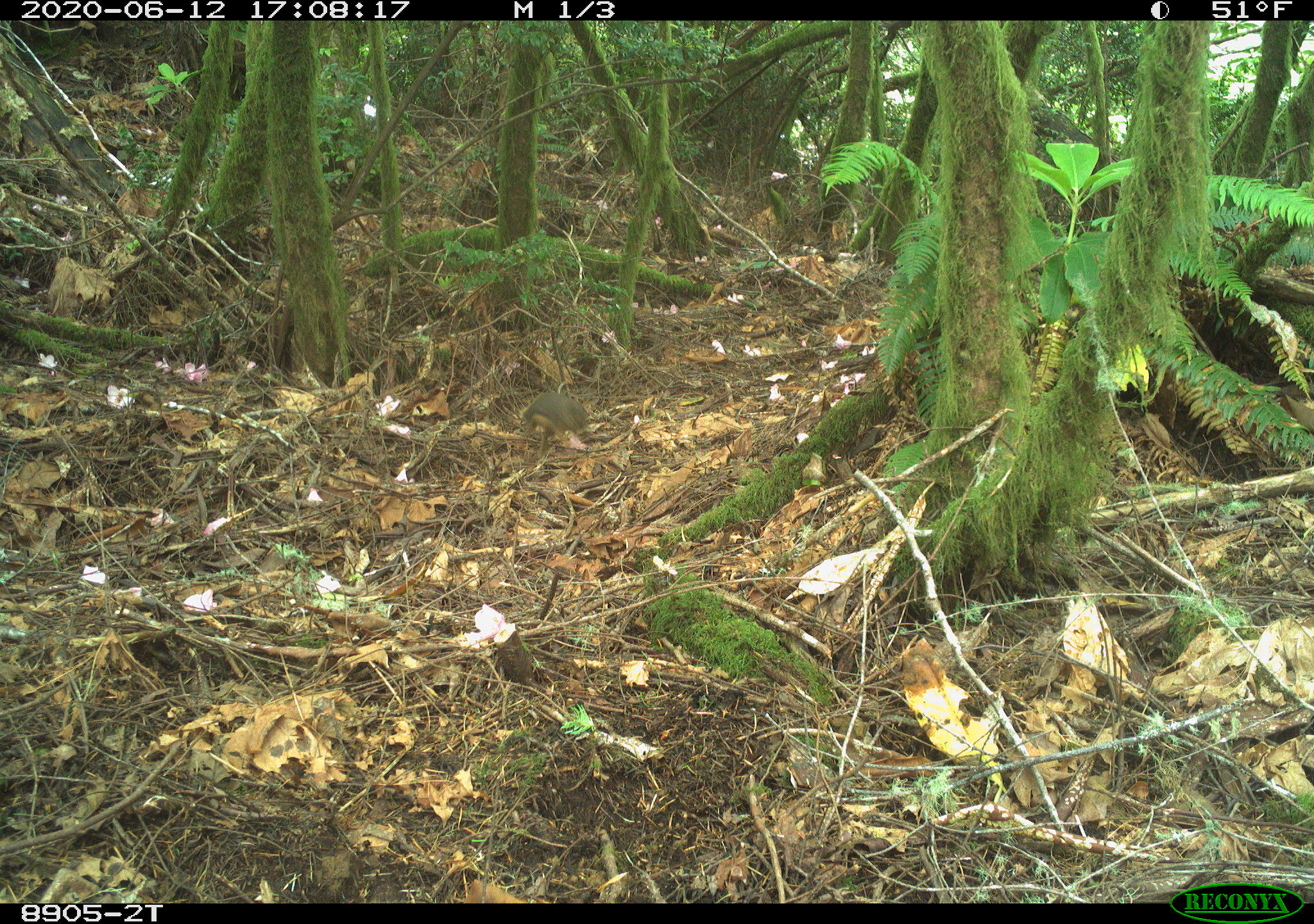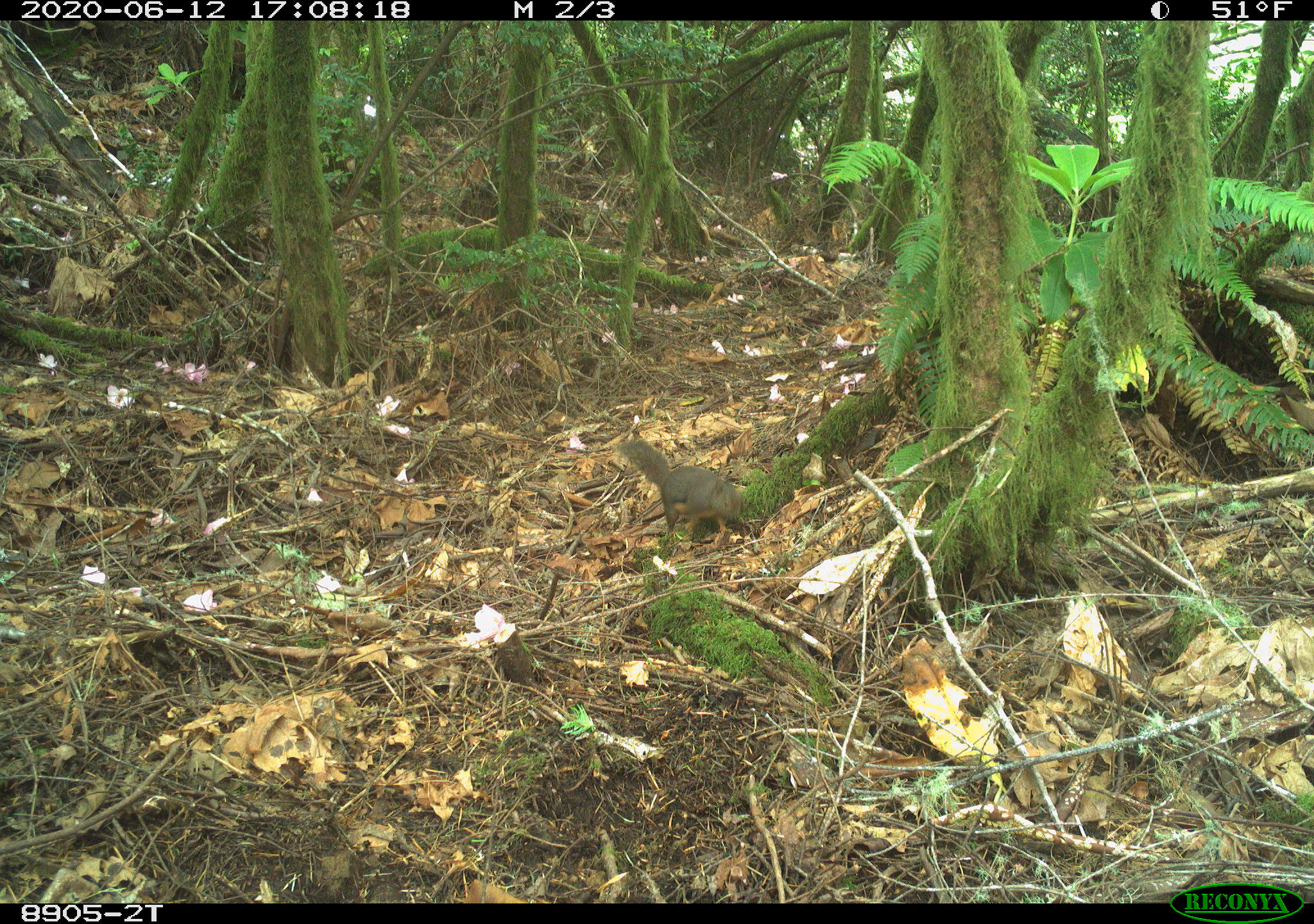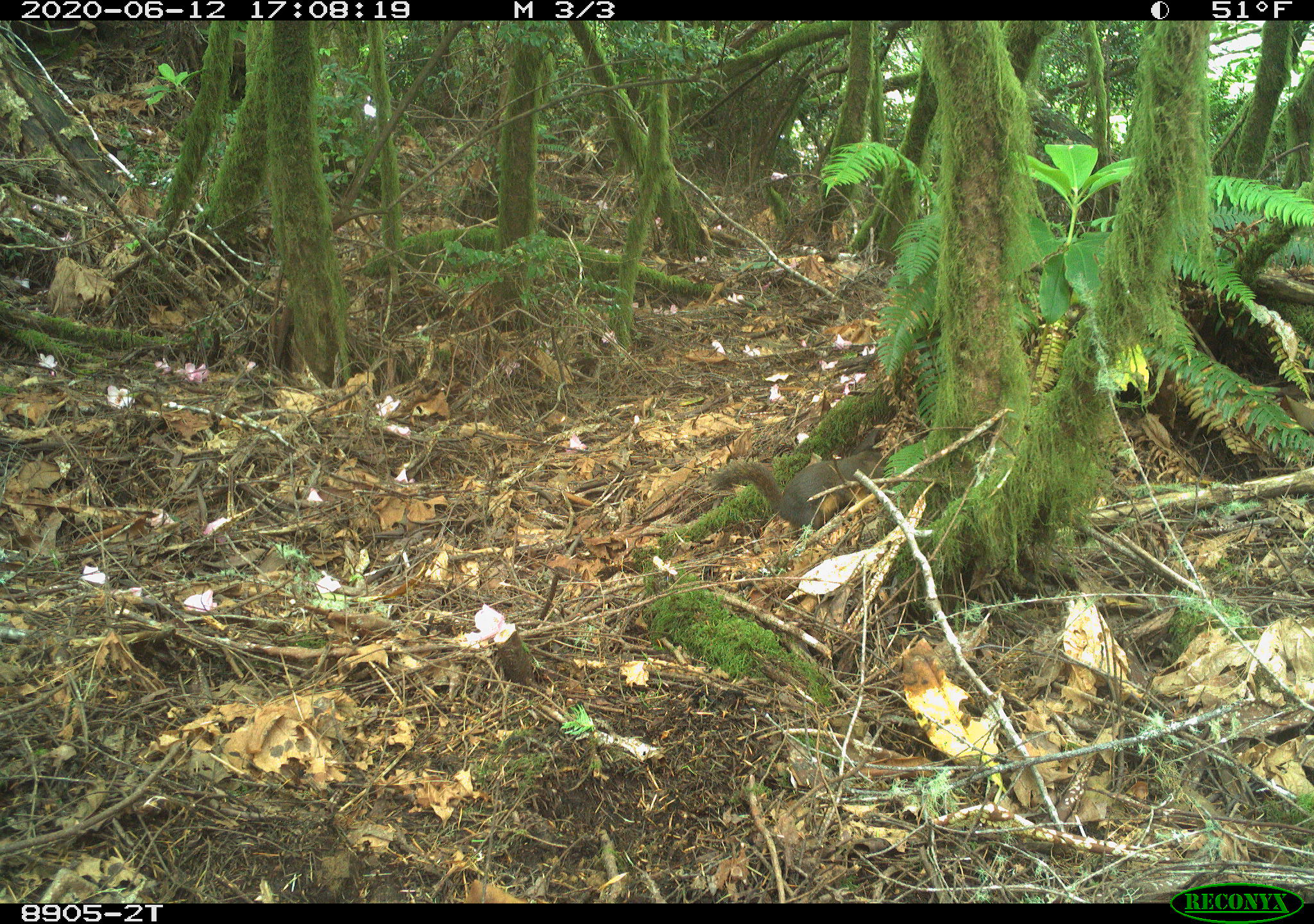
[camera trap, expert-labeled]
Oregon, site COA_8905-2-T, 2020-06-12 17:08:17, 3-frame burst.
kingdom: Animalia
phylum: Chordata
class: Mammalia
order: Rodentia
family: Sciuridae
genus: Tamiasciurus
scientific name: Tamiasciurus douglasii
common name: douglas squirrel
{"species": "douglas squirrel (Tamiasciurus douglasii)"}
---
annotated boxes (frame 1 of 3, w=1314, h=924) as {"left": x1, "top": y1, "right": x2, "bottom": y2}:
douglas squirrel: {"left": 512, "top": 380, "right": 607, "bottom": 453}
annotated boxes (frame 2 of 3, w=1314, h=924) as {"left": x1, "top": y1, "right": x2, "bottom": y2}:
douglas squirrel: {"left": 619, "top": 435, "right": 753, "bottom": 542}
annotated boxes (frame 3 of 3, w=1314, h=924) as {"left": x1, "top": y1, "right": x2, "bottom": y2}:
douglas squirrel: {"left": 697, "top": 446, "right": 890, "bottom": 538}